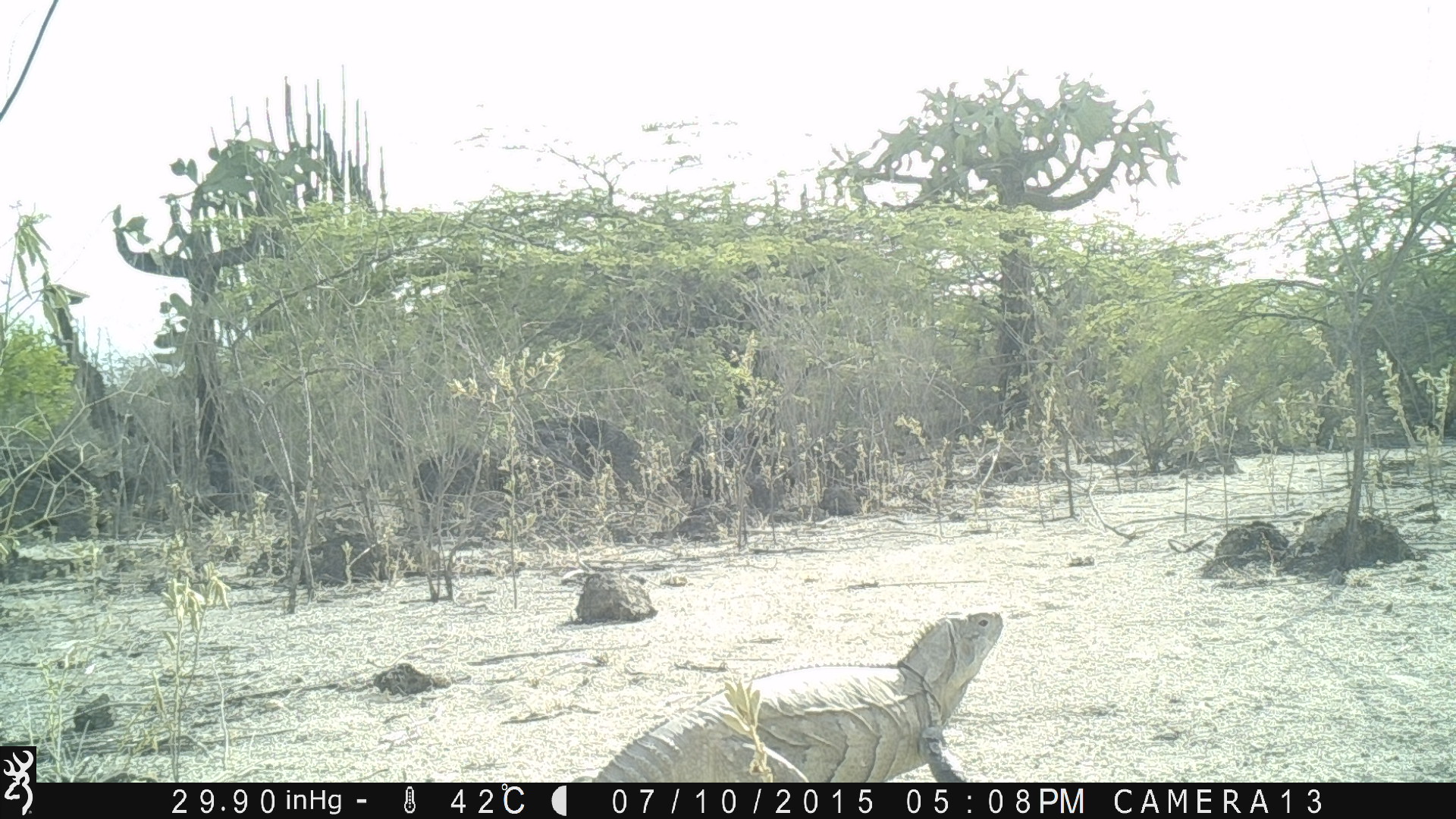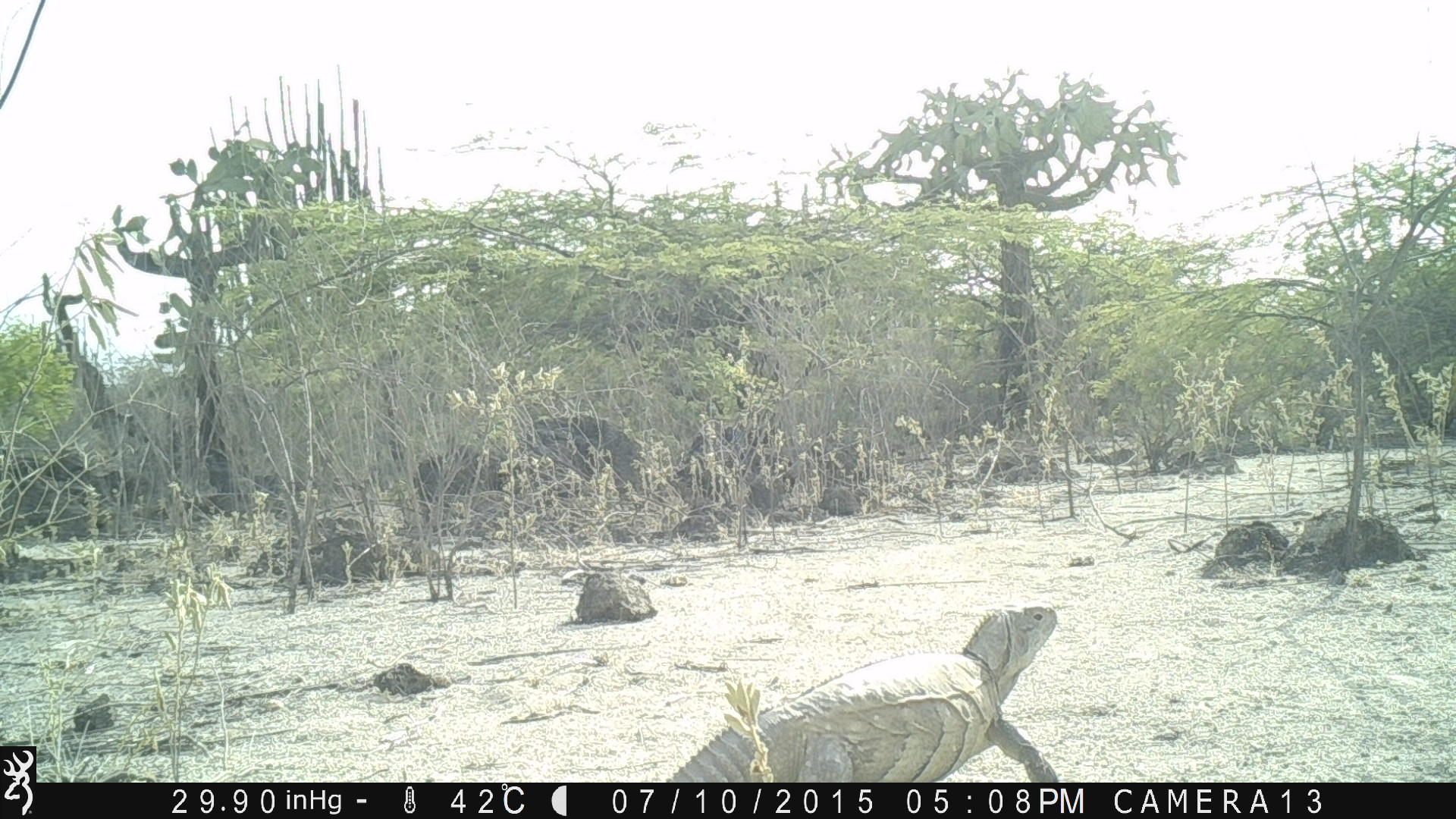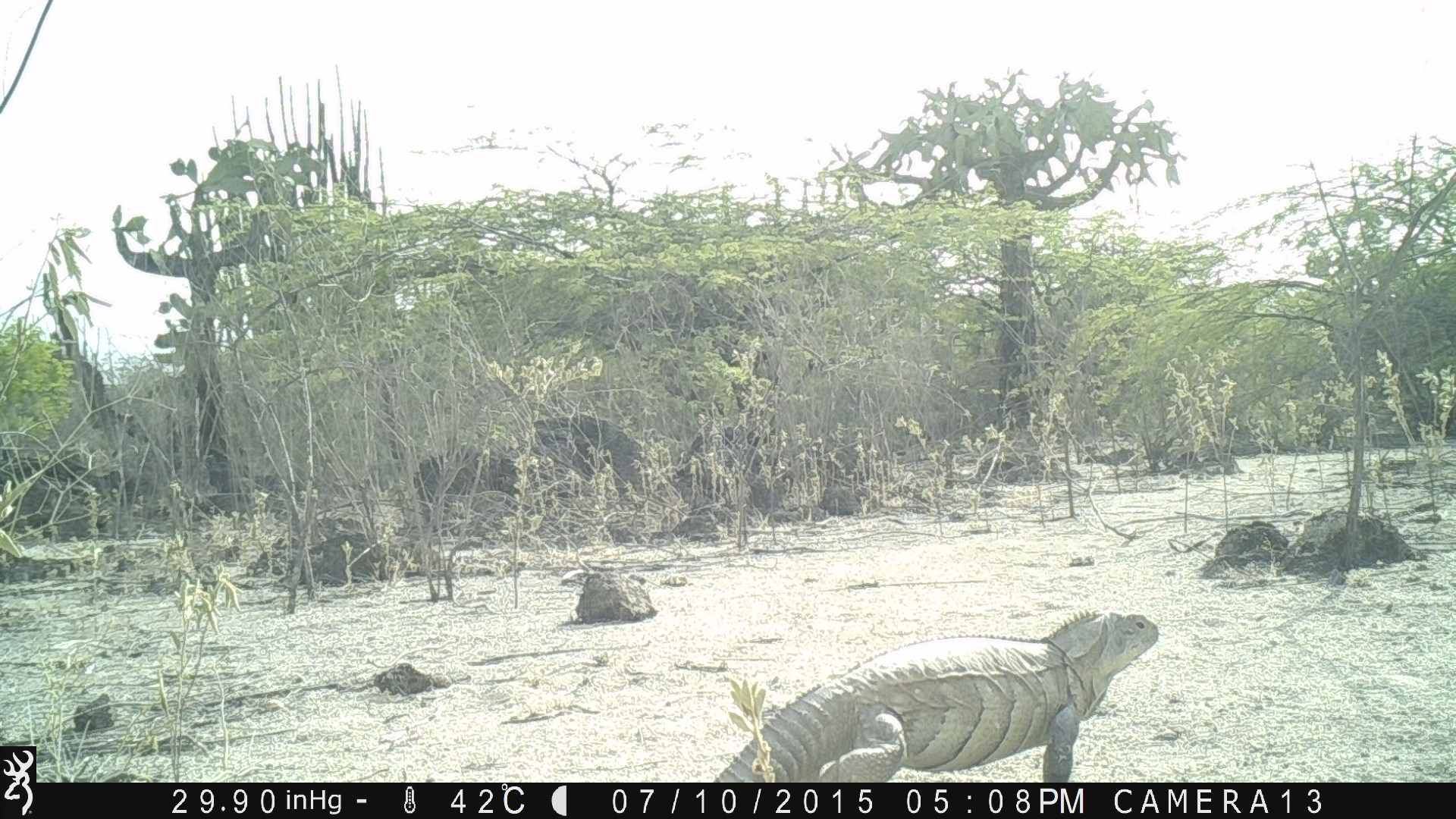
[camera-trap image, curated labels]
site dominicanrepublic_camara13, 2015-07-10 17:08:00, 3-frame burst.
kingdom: Animalia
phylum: Chordata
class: Reptilia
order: Squamata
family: Iguanidae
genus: Iguana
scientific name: Iguana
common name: typical iguanas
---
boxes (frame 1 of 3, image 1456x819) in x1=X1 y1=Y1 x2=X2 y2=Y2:
iguana: x1=571 y1=606 x2=1012 y2=783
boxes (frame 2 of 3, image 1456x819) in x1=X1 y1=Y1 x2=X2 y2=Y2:
iguana: x1=640 y1=599 x2=1071 y2=781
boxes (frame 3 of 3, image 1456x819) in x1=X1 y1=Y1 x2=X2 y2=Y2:
iguana: x1=703 y1=609 x2=1169 y2=781